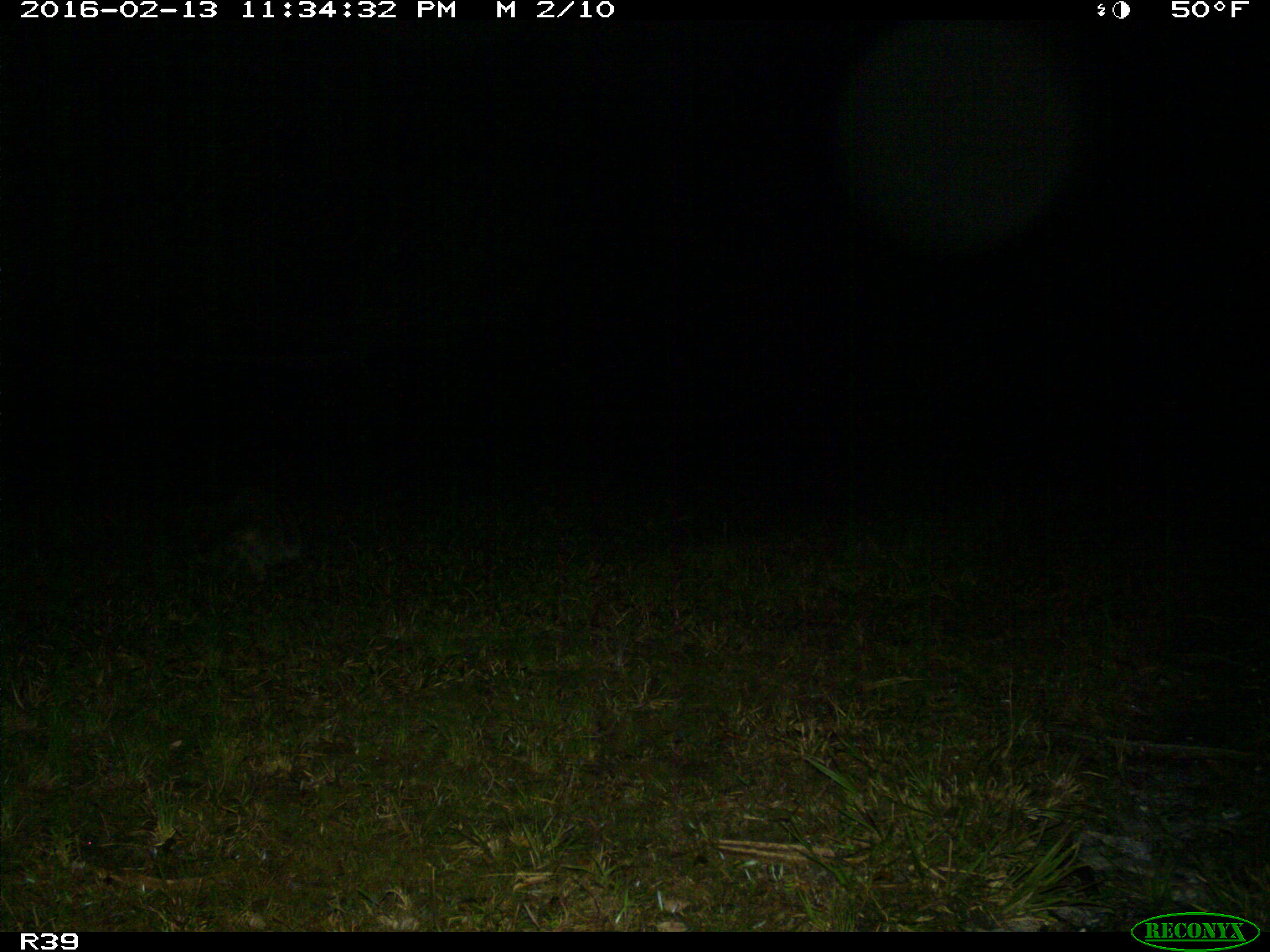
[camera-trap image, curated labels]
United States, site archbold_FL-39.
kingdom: Animalia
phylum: Chordata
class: Mammalia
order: Carnivora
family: Procyonidae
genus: Procyon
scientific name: Procyon lotor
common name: common raccoon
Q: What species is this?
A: Procyon lotor (common raccoon).